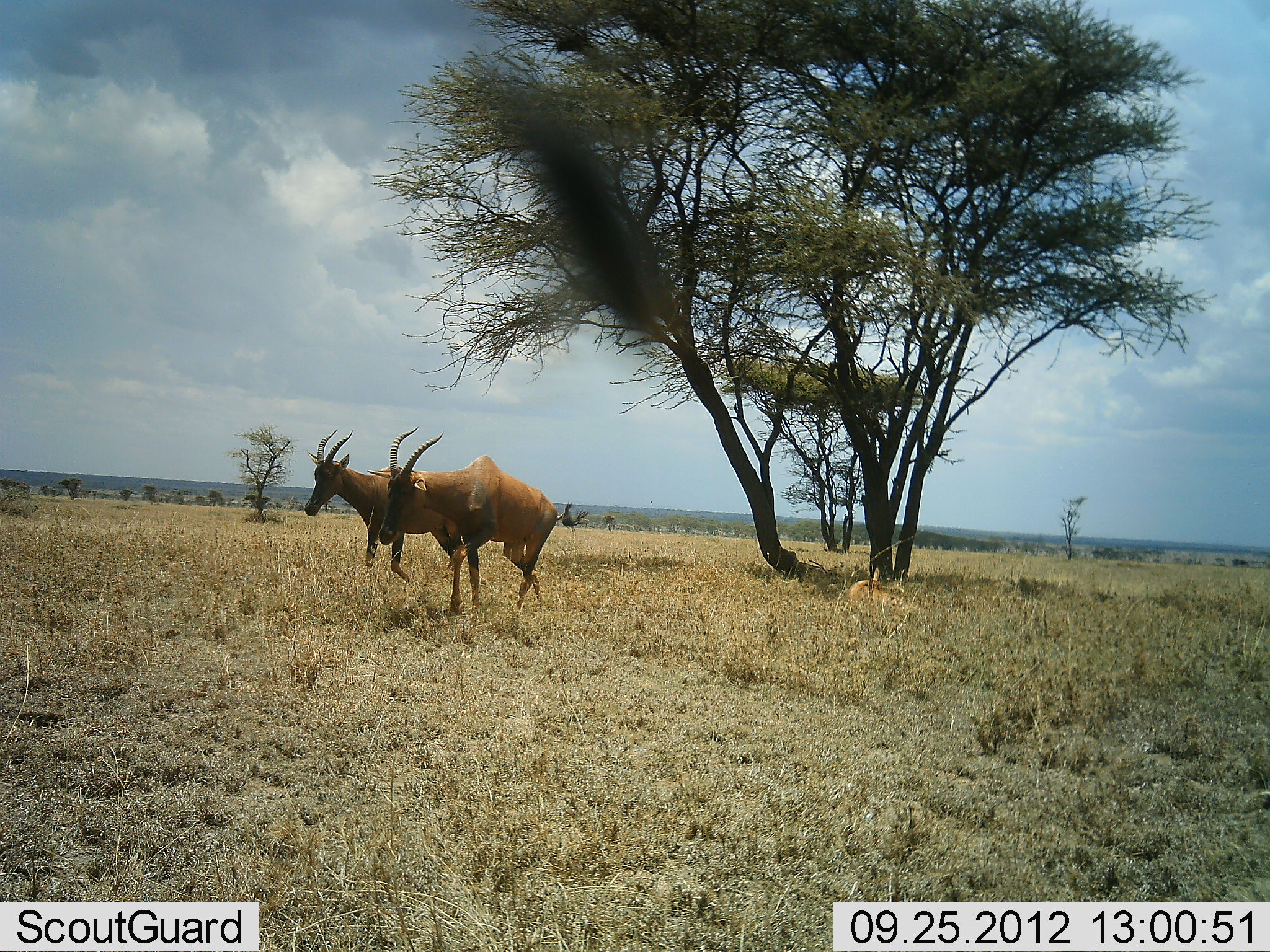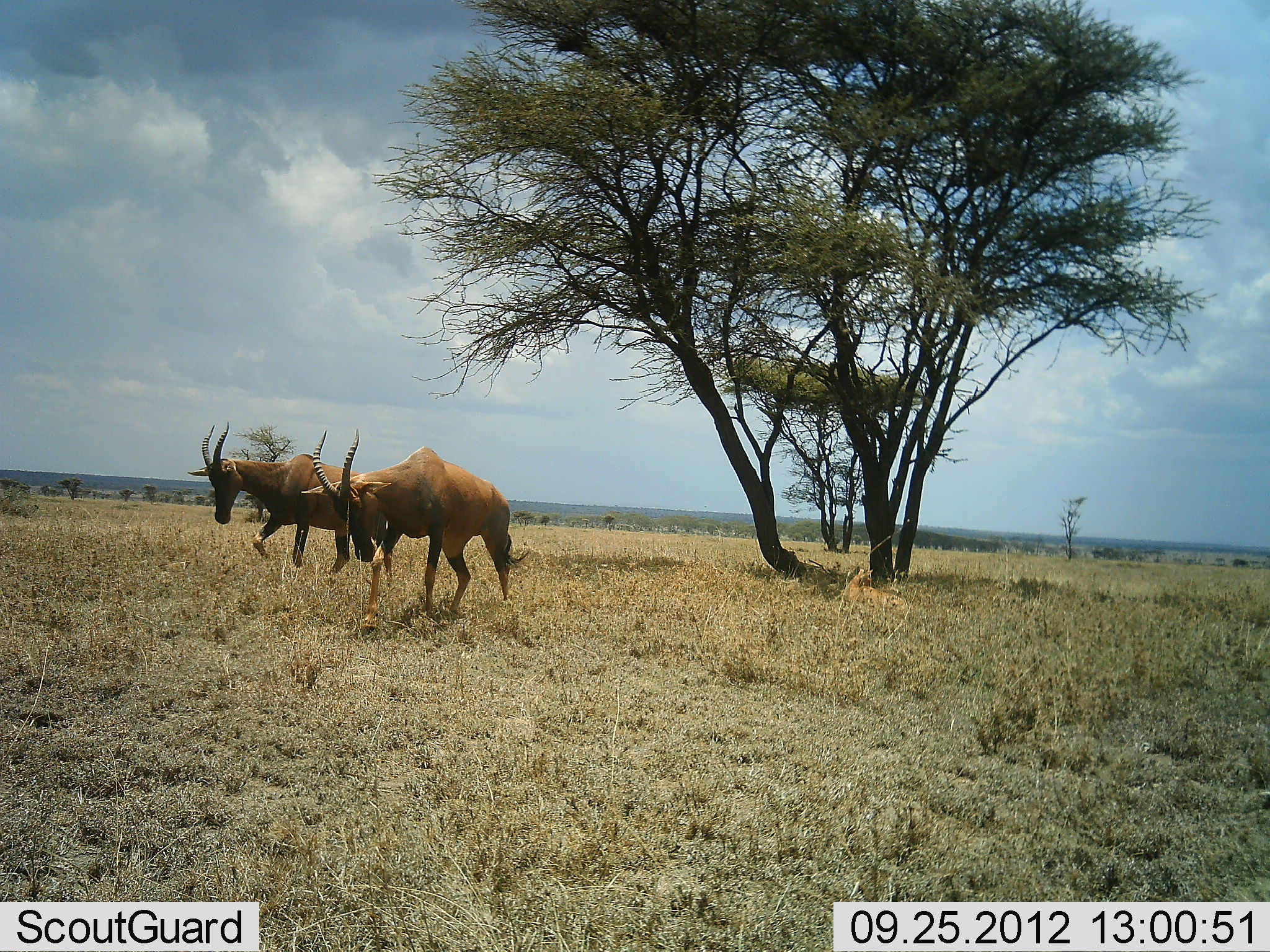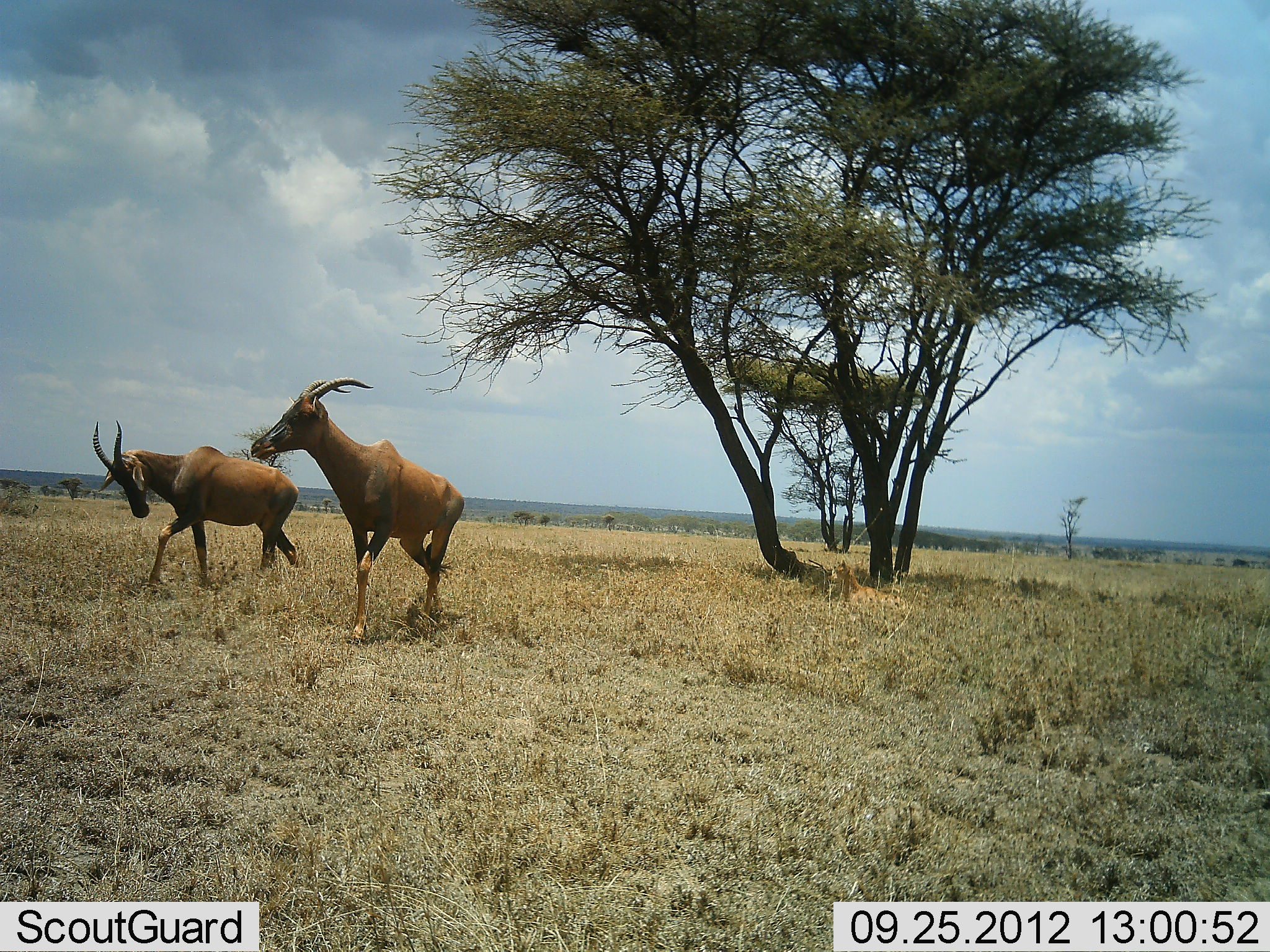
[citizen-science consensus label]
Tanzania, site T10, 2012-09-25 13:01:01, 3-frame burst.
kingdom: Animalia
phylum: Chordata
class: Mammalia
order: Artiodactyla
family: Bovidae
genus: Damaliscus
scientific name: Damaliscus lunatus jimela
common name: topi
Topi (Damaliscus lunatus jimela), count 2. Behavior (volunteer vote fractions): standing 0%, resting 10%, moving 100%, interacting 0%. Young present (vote fraction): 20%. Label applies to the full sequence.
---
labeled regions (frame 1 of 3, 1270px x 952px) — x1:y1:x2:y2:
animal: 367:426:590:622; 304:429:463:585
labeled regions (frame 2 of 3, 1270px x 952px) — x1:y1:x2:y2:
animal: 300:429:529:639; 187:420:362:577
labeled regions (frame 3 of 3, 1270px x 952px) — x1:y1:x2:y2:
animal: 250:377:466:645; 93:419:303:589